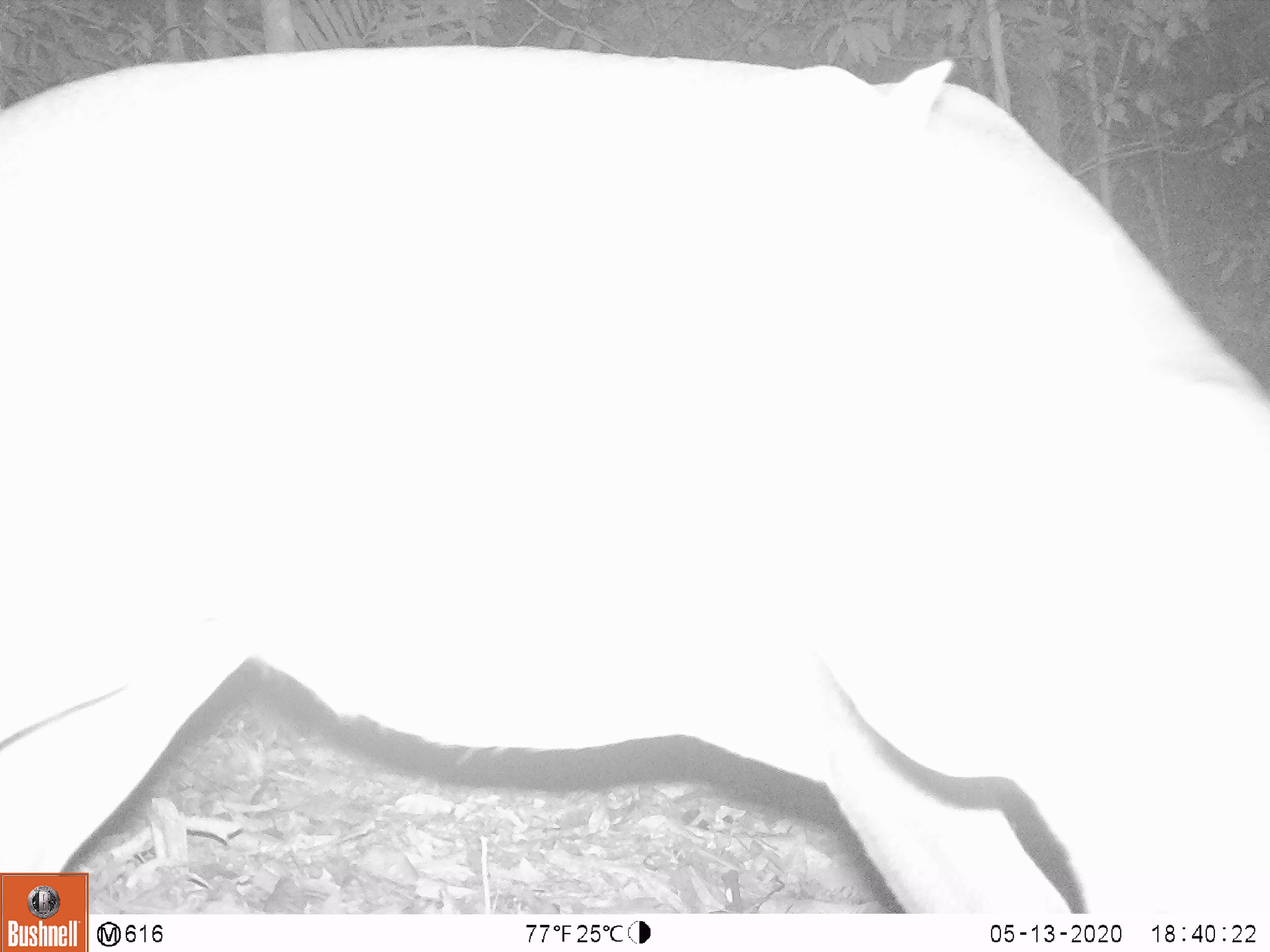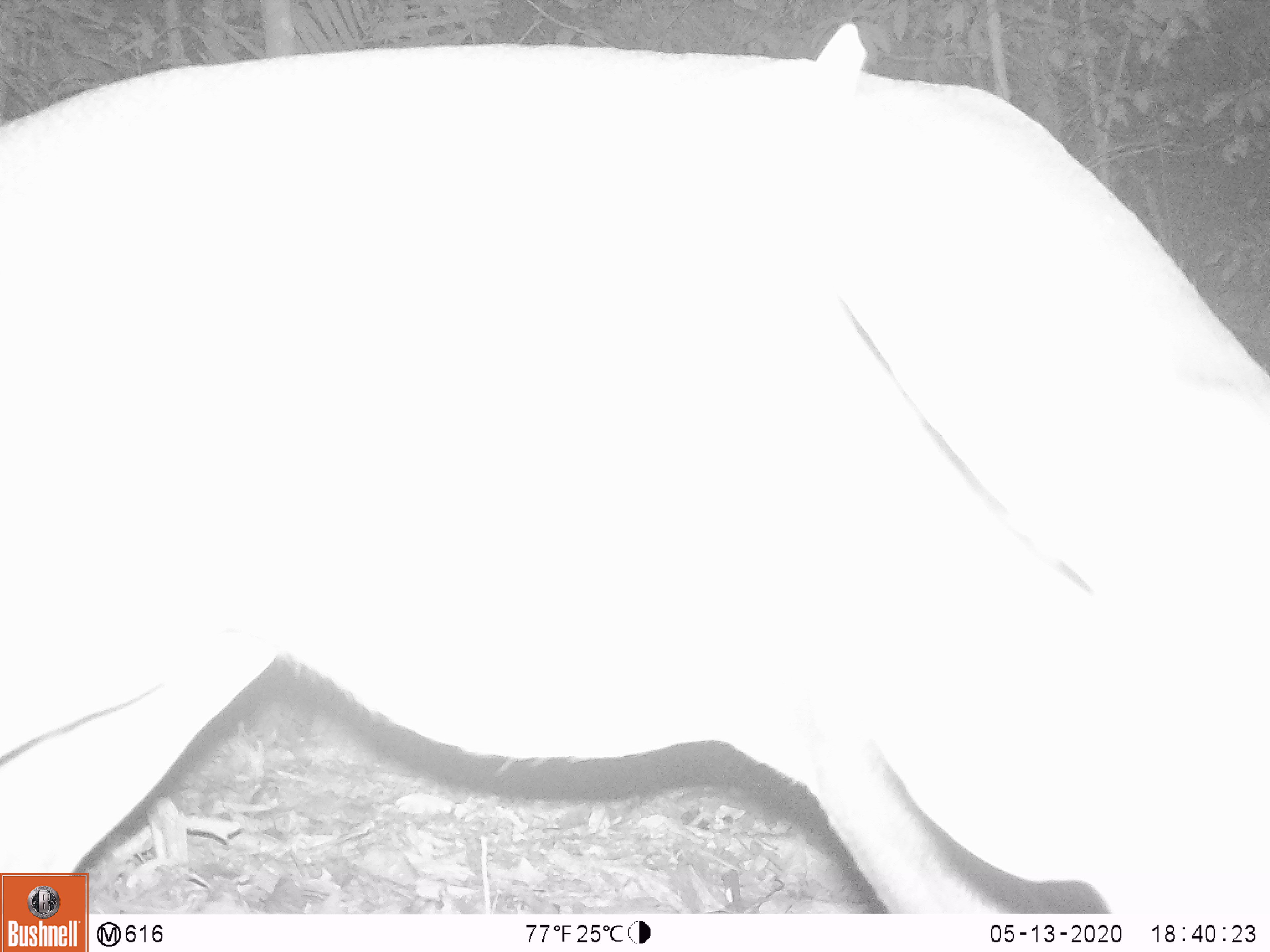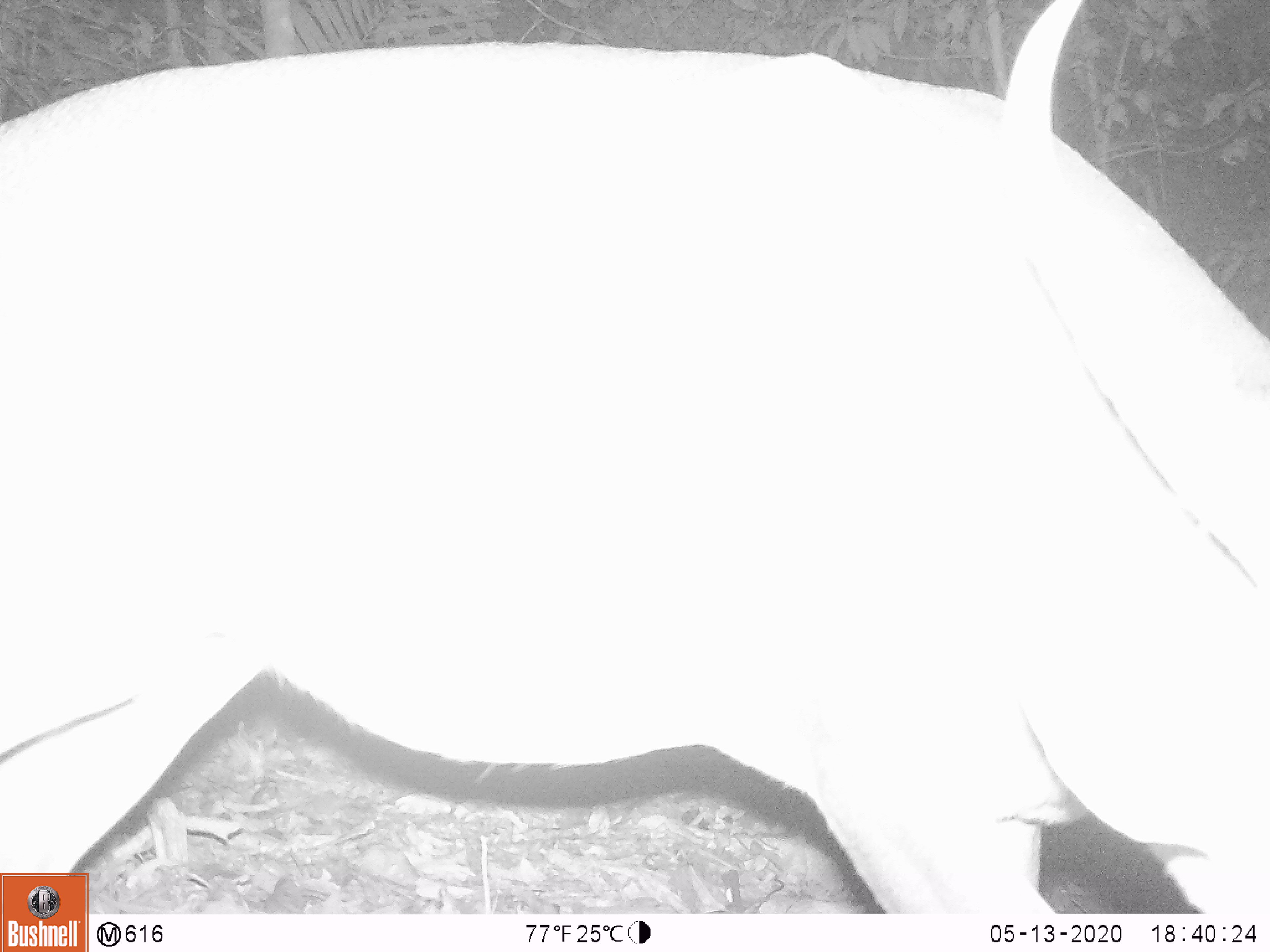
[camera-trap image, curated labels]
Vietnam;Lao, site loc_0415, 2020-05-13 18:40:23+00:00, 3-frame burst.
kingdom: Animalia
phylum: Chordata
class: Mammalia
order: Artiodactyla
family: Cervidae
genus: Muntiacus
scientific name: Muntiacus vuquangensis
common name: large-antlered muntjac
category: large antlered muntjac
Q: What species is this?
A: Large antlered muntjac (large-antlered muntjac) (Muntiacus vuquangensis).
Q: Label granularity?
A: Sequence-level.